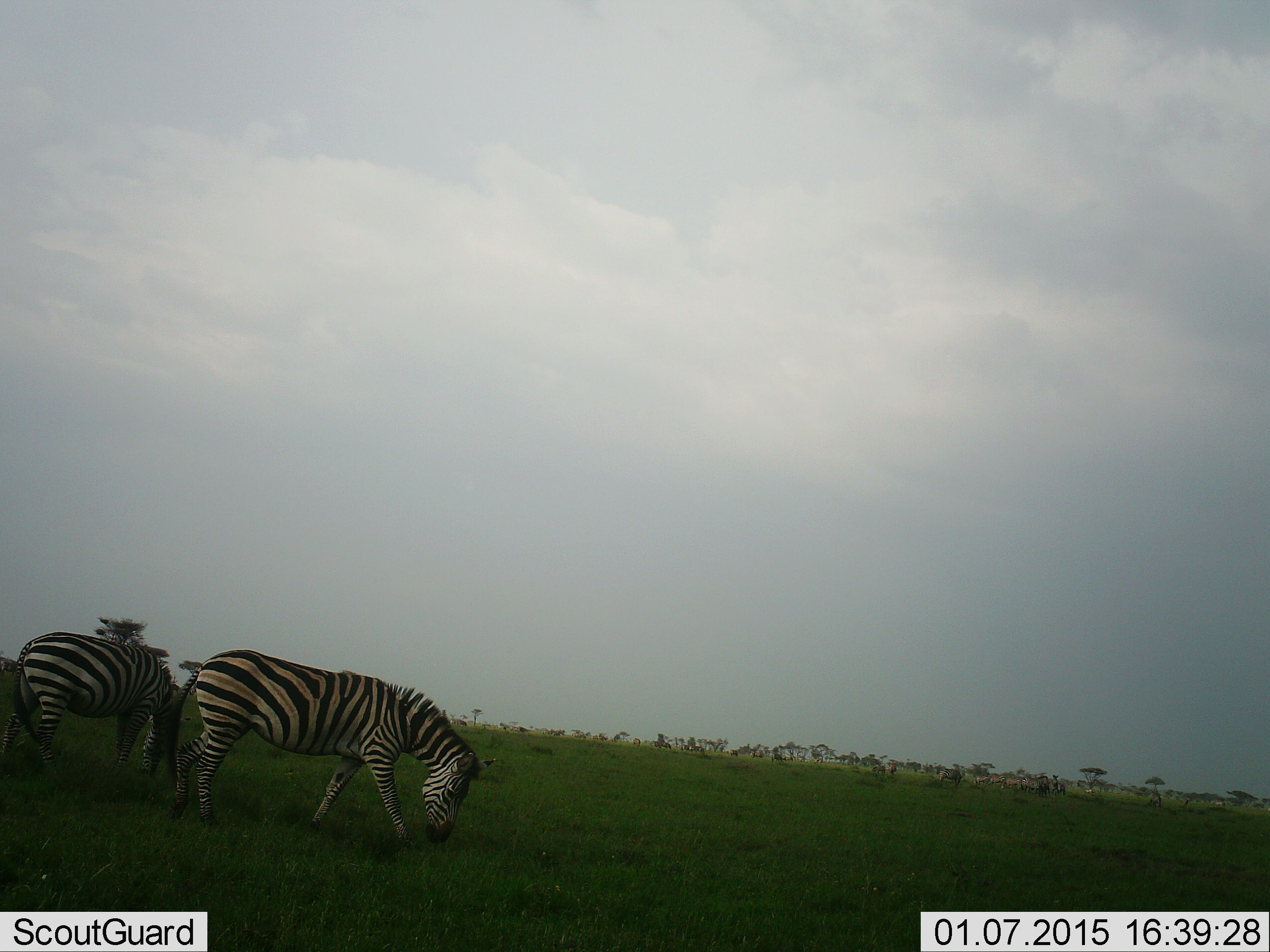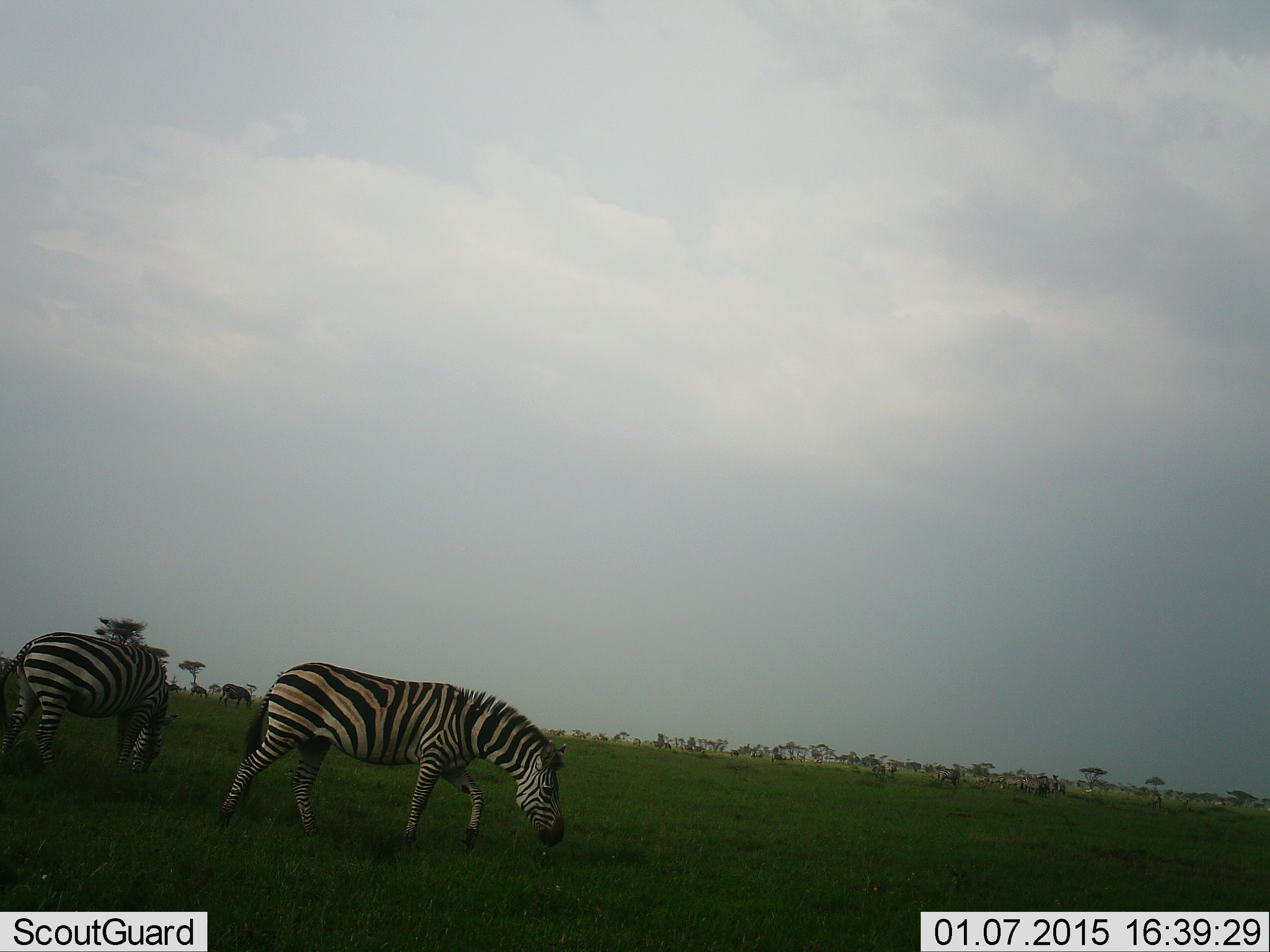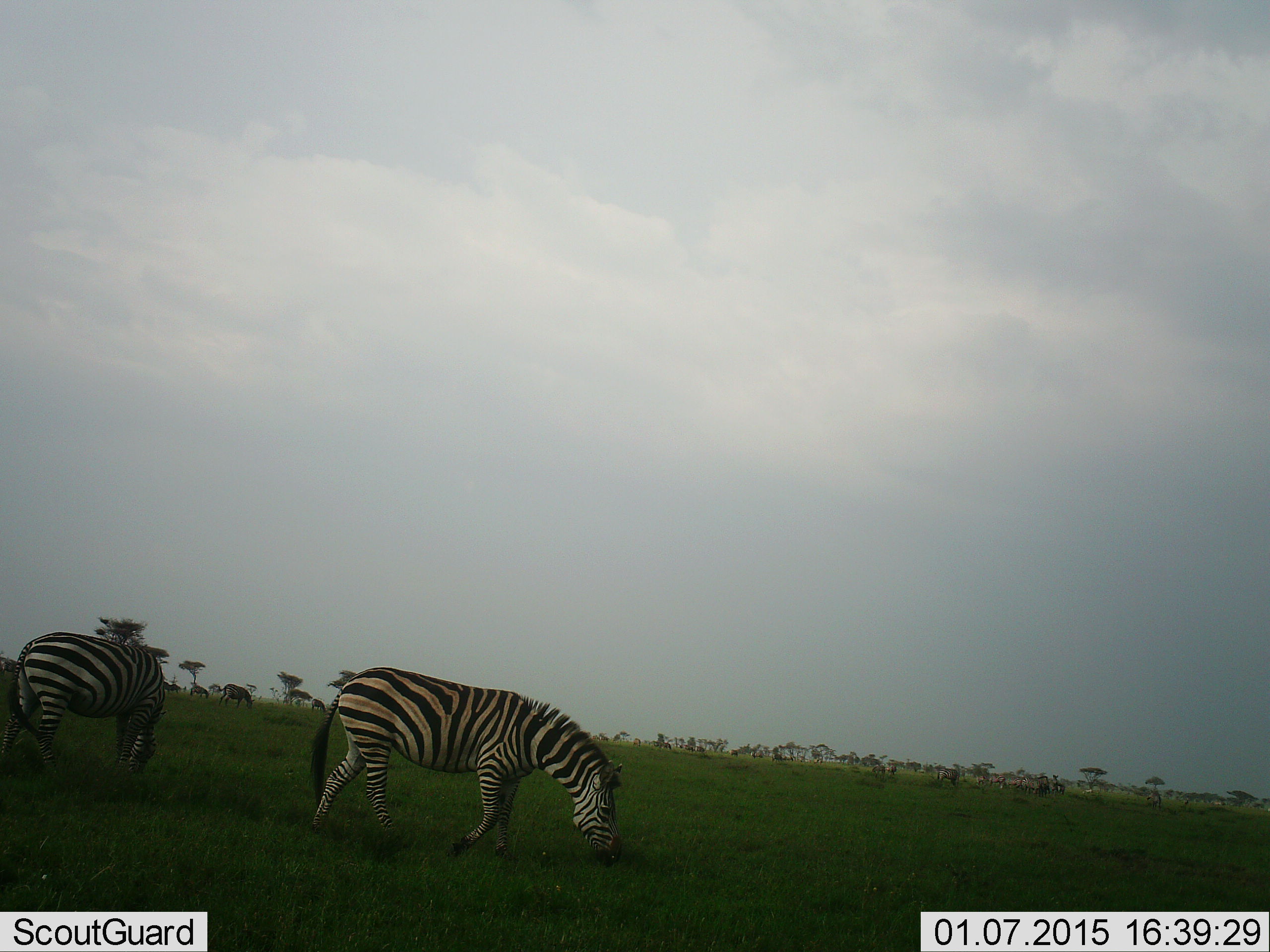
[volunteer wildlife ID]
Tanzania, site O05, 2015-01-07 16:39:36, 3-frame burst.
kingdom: Animalia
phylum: Chordata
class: Mammalia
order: Perissodactyla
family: Equidae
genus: Equus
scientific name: Equus quagga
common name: plains zebra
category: zebra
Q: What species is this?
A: Zebra (plains zebra) (Equus quagga).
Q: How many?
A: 2.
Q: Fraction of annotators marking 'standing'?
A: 8%.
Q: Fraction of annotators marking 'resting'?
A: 0%.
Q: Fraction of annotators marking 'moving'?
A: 17%.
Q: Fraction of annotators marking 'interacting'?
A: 0%.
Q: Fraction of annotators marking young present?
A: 0%.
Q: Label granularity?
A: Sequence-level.